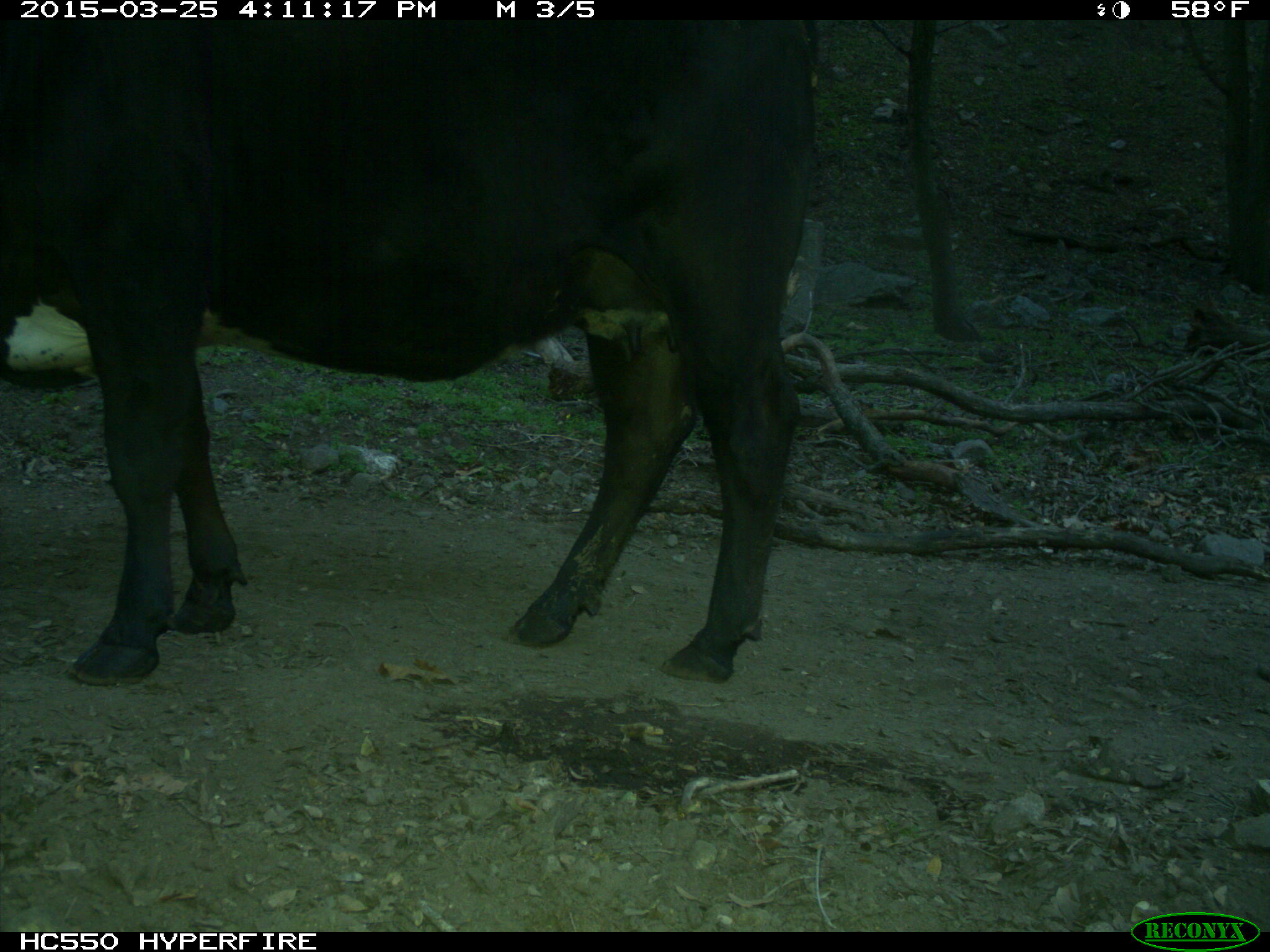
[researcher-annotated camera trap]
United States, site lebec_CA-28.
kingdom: Animalia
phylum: Chordata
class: Mammalia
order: Artiodactyla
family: Bovidae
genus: Bos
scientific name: Bos taurus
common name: domestic cow